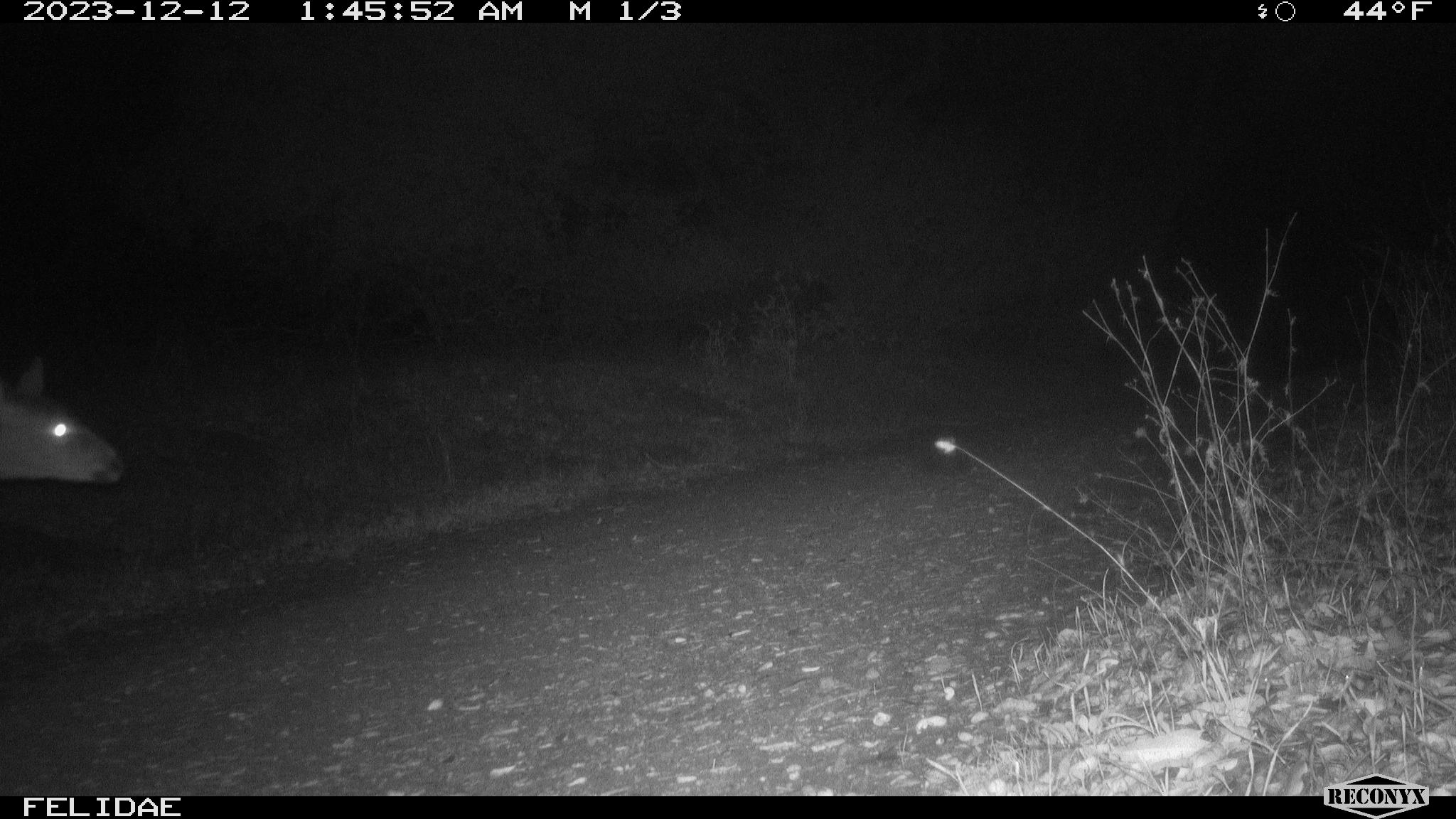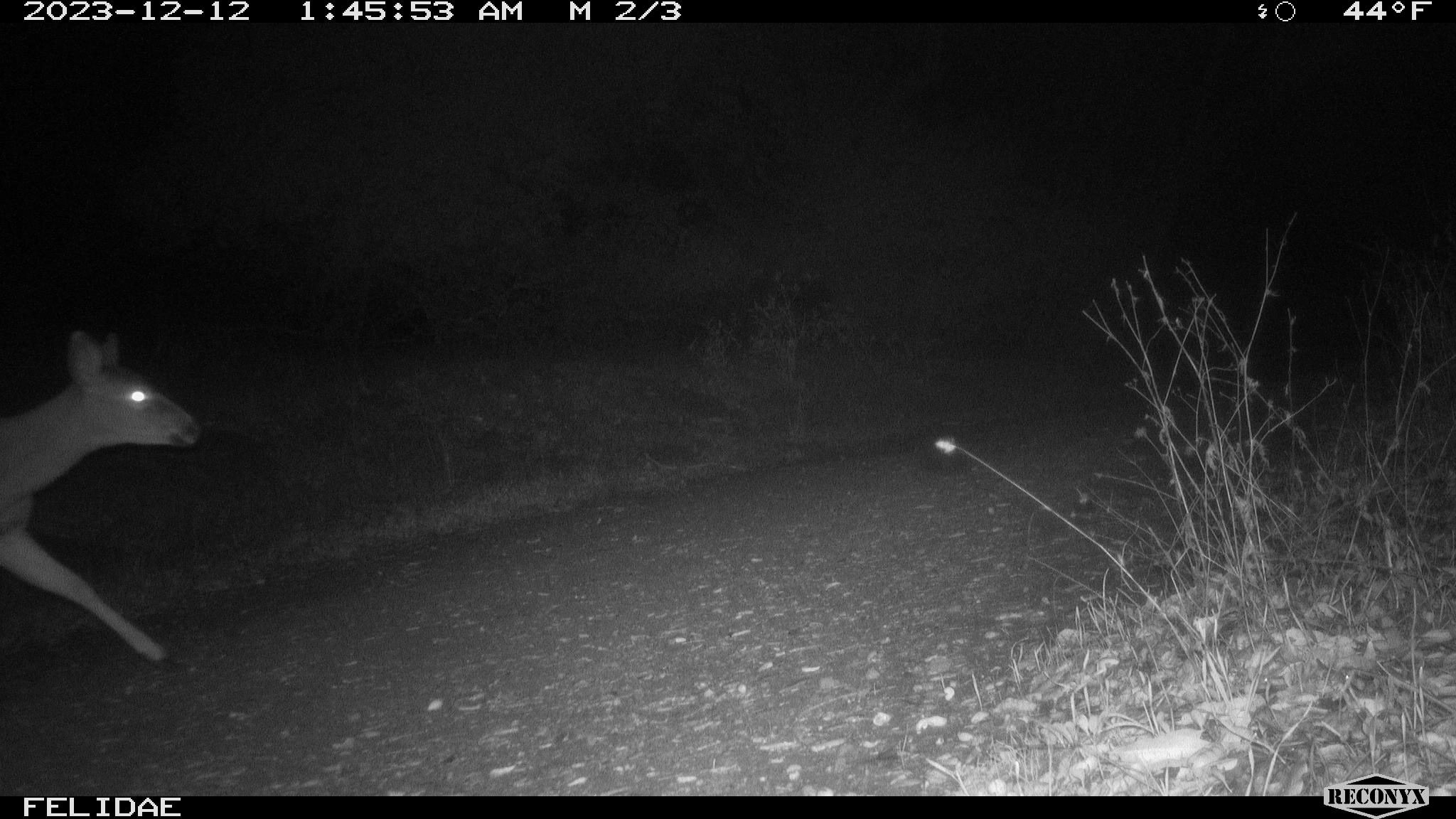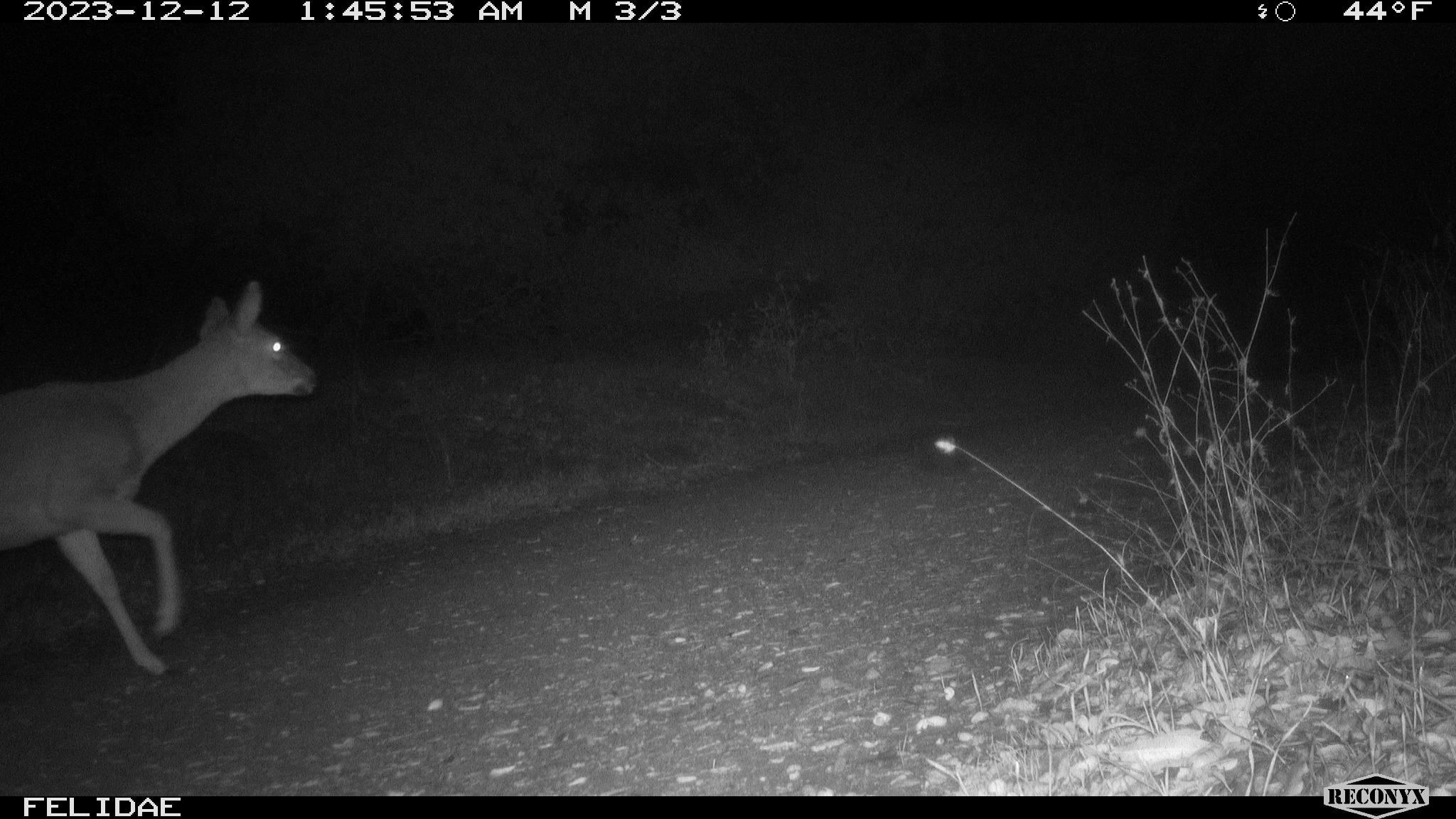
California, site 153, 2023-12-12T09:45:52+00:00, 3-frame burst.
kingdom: Animalia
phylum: Chordata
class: Mammalia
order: Artiodactyla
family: Cervidae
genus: Odocoileus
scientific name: Odocoileus hemionus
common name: mule deer